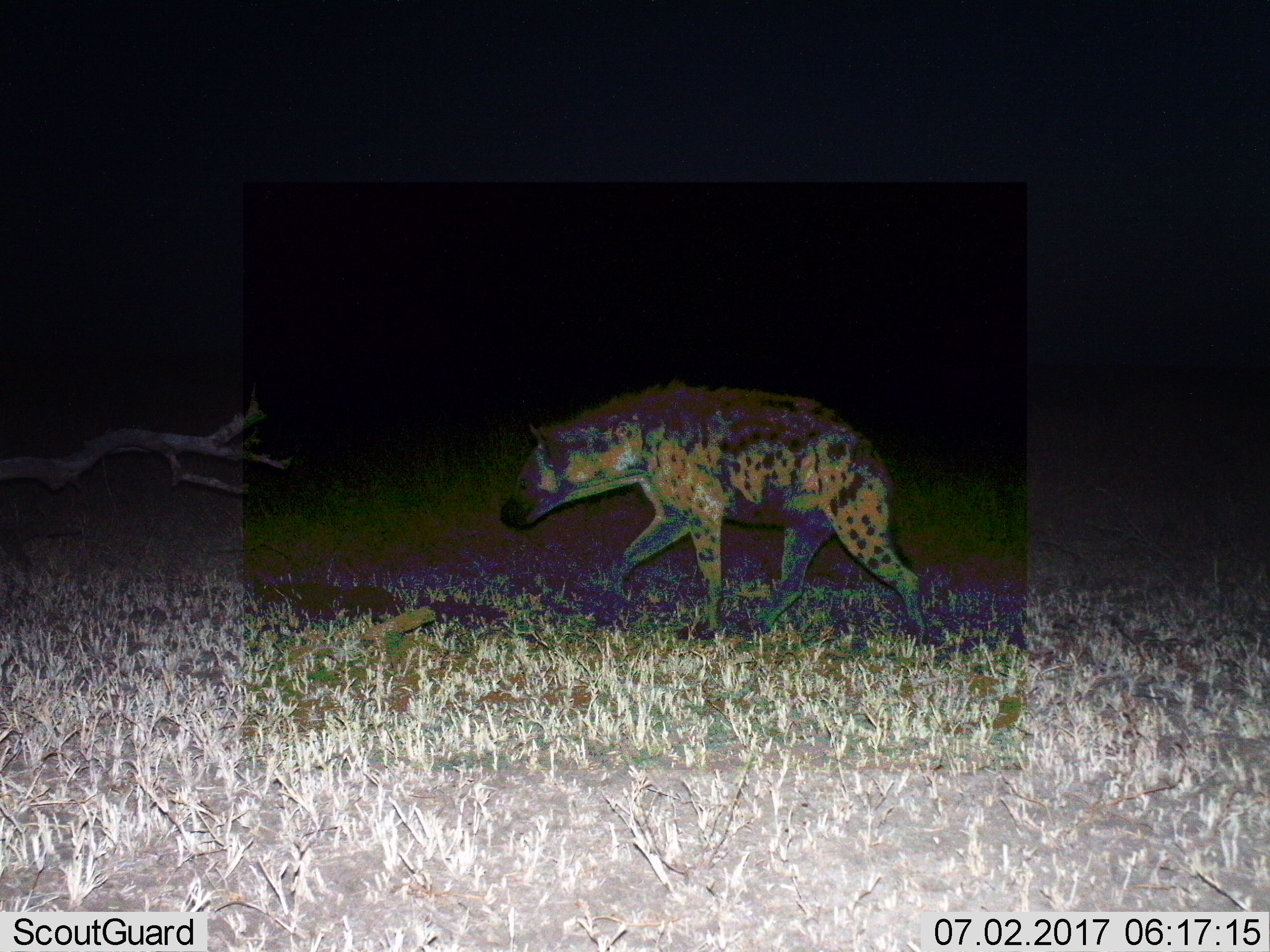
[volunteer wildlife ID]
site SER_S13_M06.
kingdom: Animalia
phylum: Chordata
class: Mammalia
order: Carnivora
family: Hyaenidae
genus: Crocuta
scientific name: Crocuta crocuta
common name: spotted hyena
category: hyenaspotted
Hyenaspotted (spotted hyena) (Crocuta crocuta), count 1. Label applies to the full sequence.